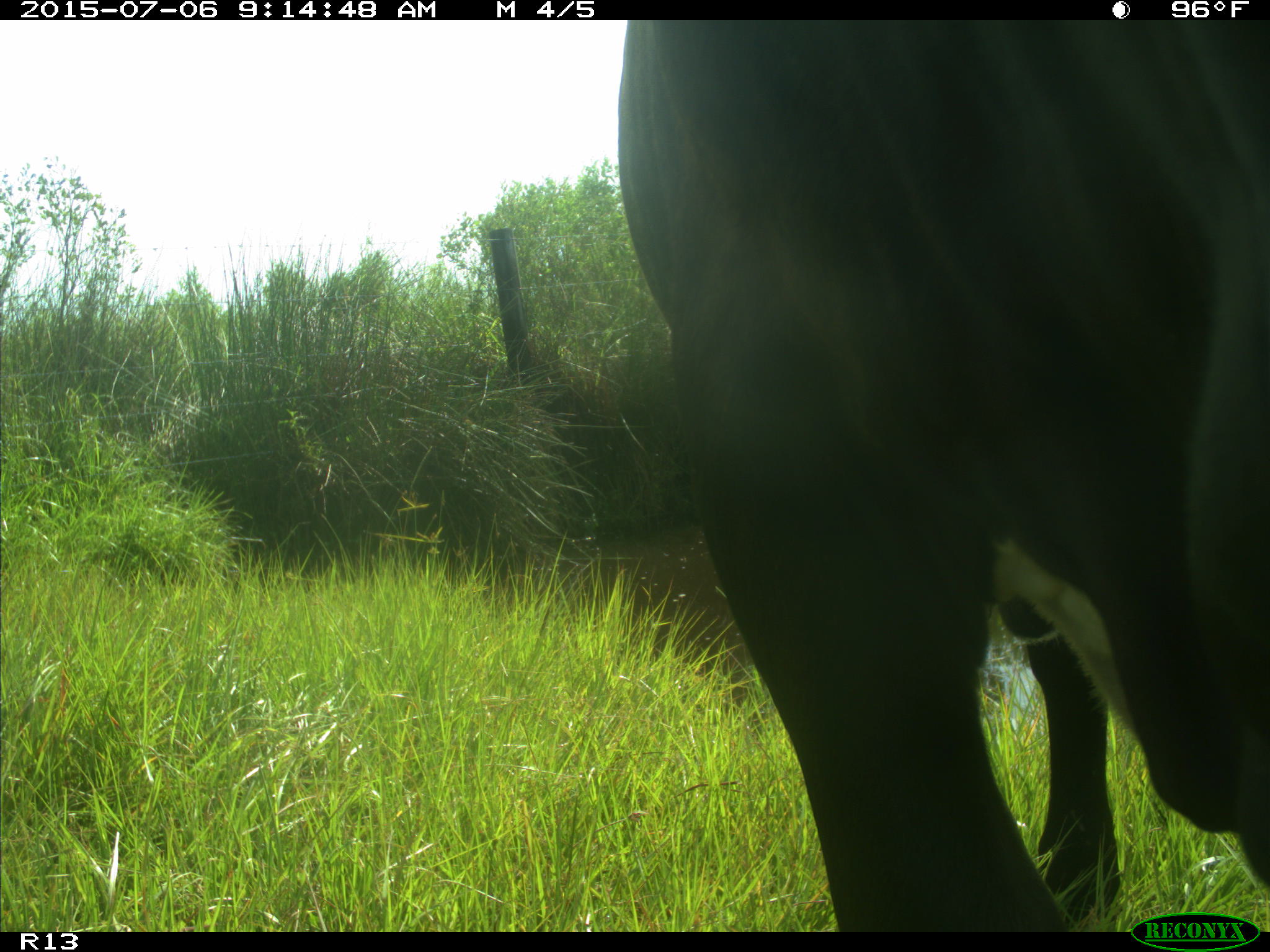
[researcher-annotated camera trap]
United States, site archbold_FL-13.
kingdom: Animalia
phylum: Chordata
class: Mammalia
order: Artiodactyla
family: Bovidae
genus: Bos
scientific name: Bos taurus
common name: domestic cow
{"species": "Bos taurus (domestic cow)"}